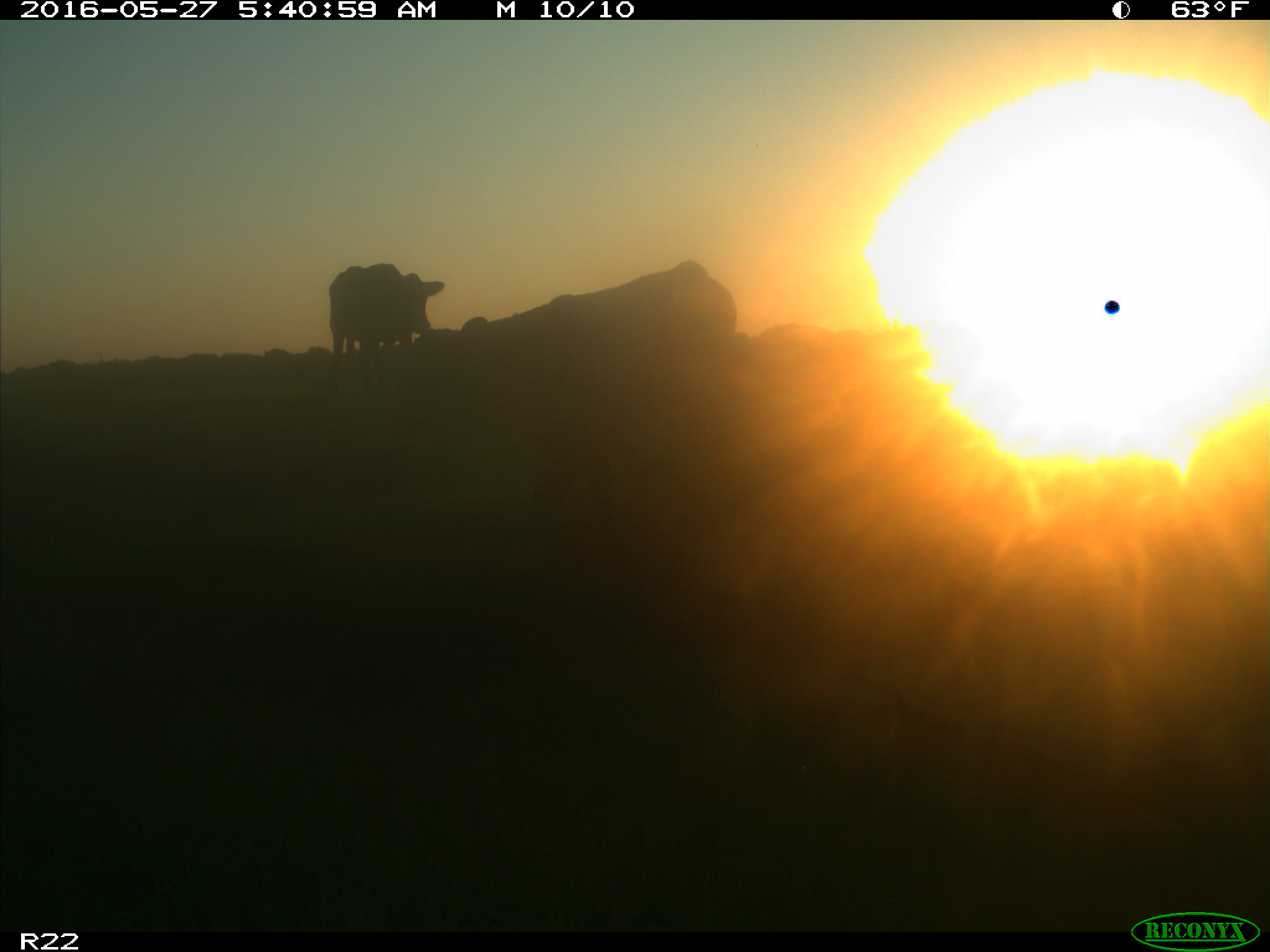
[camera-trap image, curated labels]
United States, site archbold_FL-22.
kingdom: Animalia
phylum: Chordata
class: Mammalia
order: Artiodactyla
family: Bovidae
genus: Bos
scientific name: Bos taurus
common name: domestic cow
Bos taurus (domestic cow).